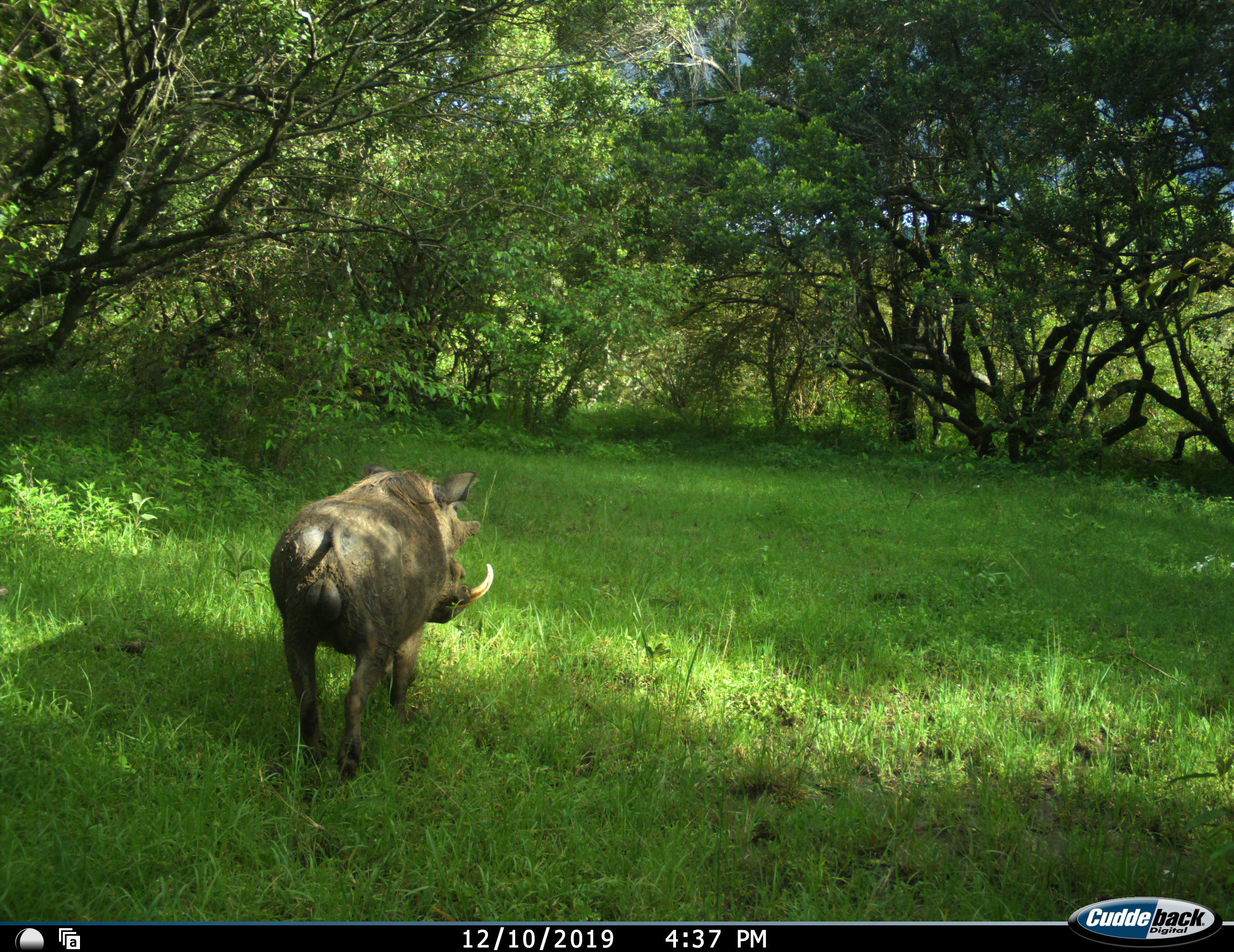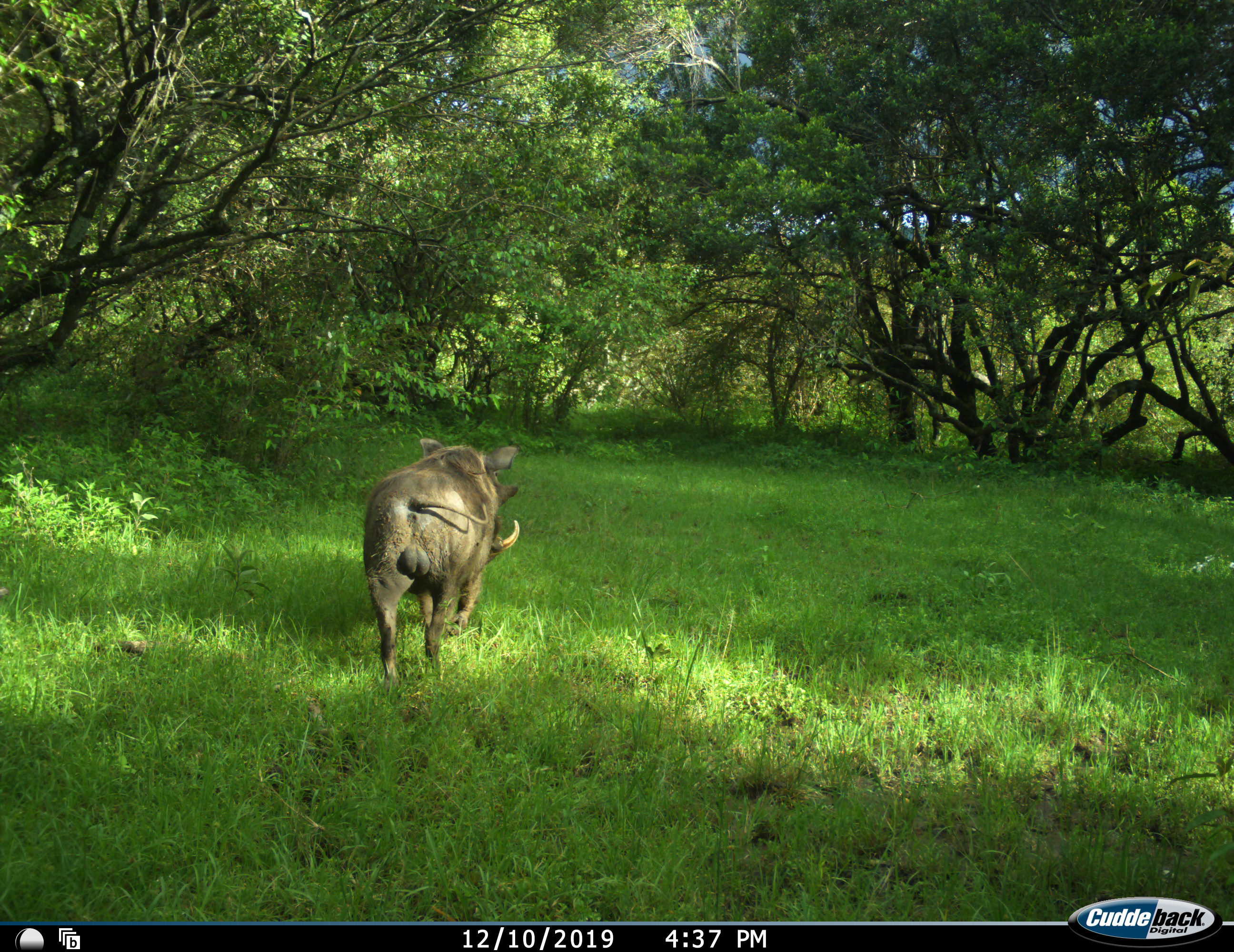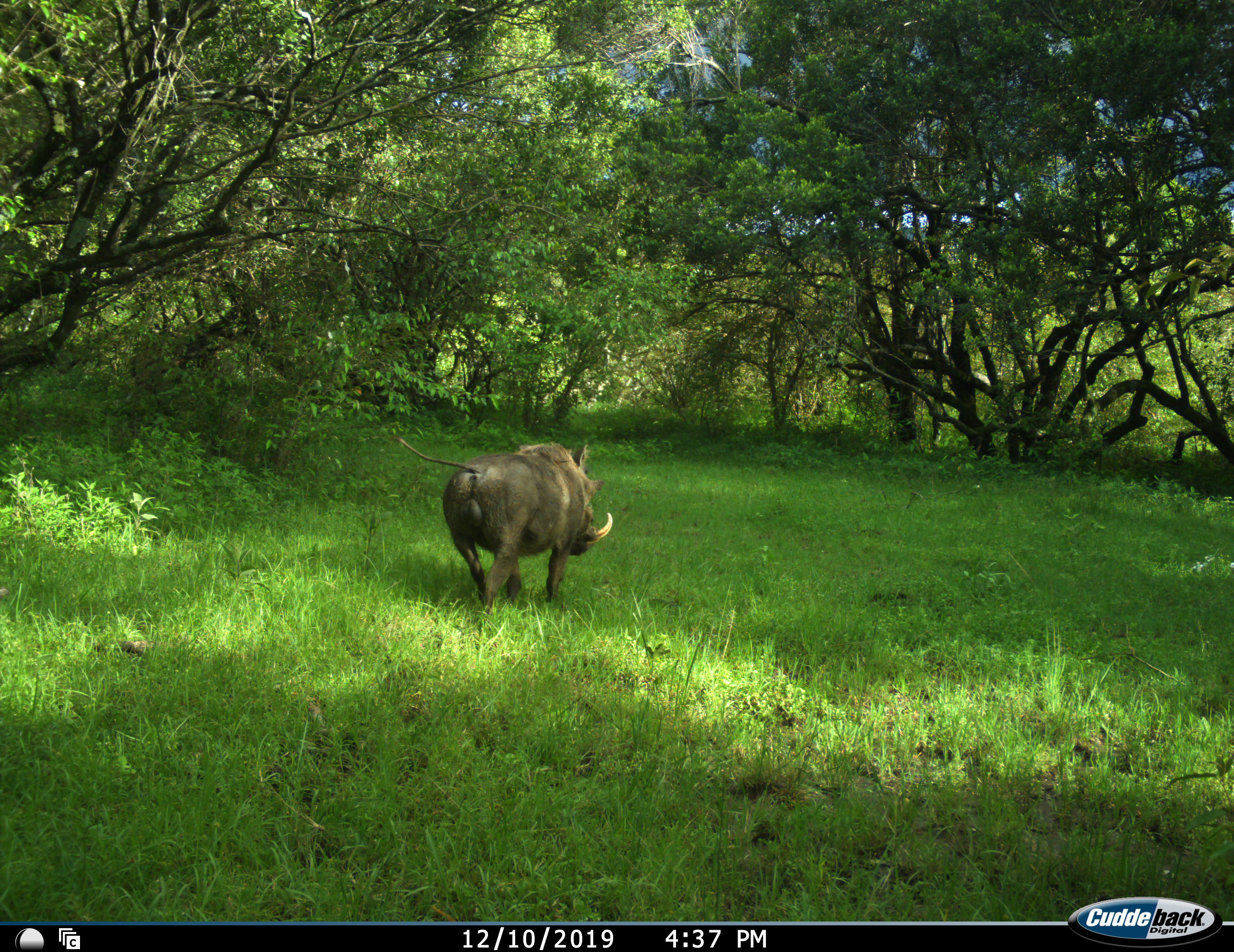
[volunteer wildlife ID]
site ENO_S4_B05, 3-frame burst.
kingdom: Animalia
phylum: Chordata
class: Mammalia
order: Artiodactyla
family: Suidae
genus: Phacochoerus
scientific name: Phacochoerus africanus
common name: warthog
Warthog (Phacochoerus africanus), count 1. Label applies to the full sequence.